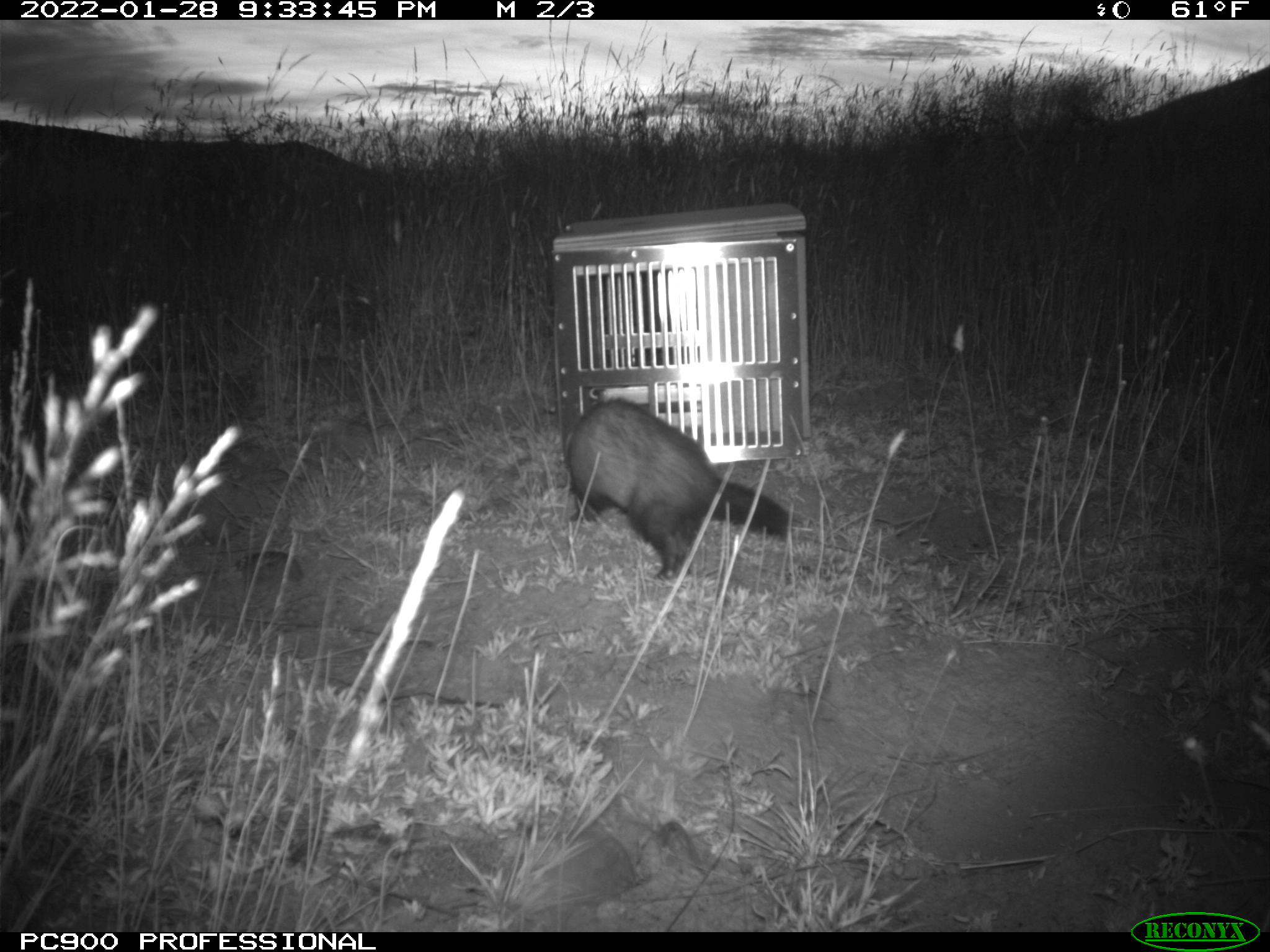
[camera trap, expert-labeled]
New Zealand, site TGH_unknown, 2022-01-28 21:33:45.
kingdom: Animalia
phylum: Chordata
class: Mammalia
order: Carnivora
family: Mustelidae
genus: Mustela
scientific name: Mustela furo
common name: ferret